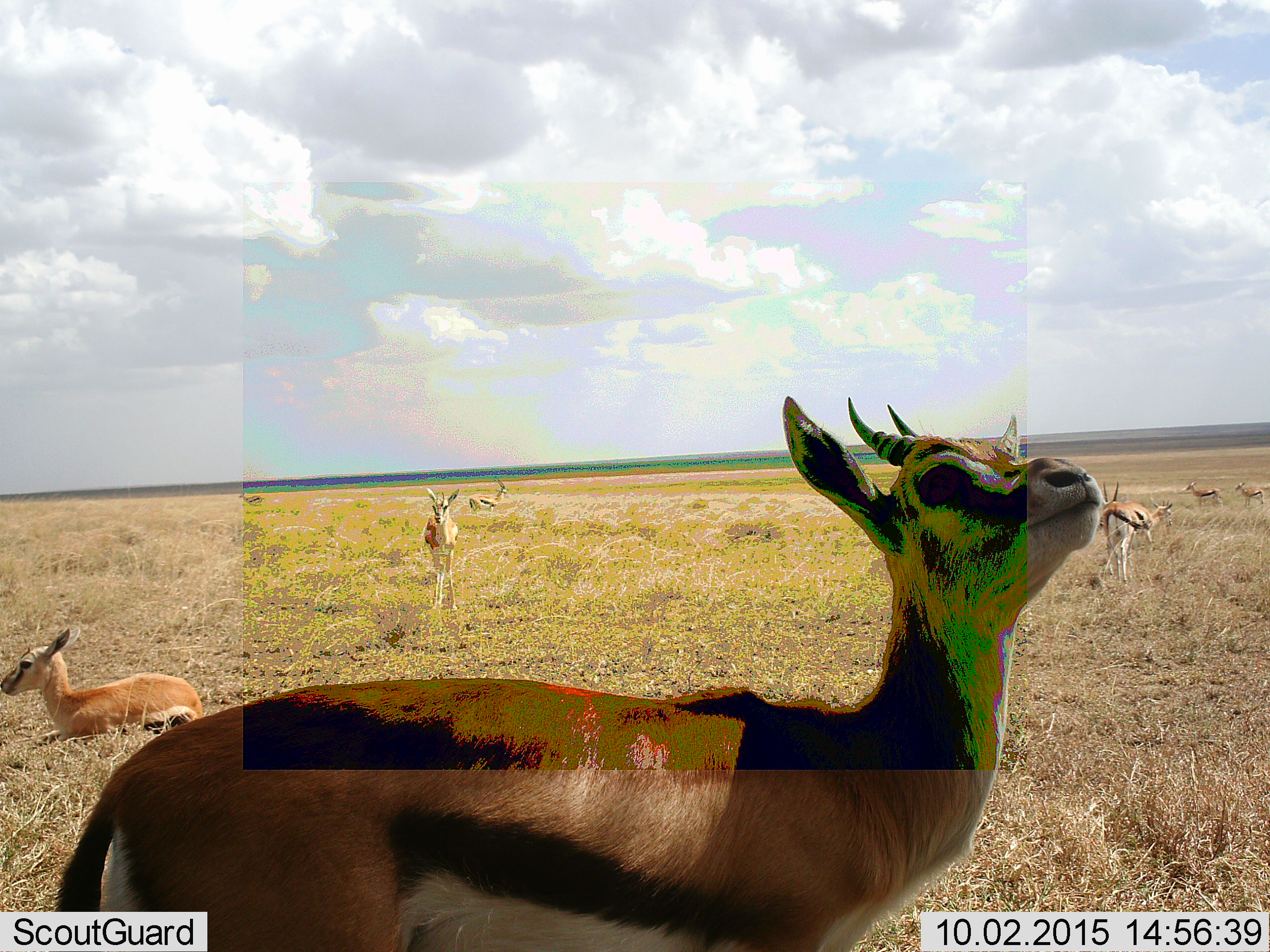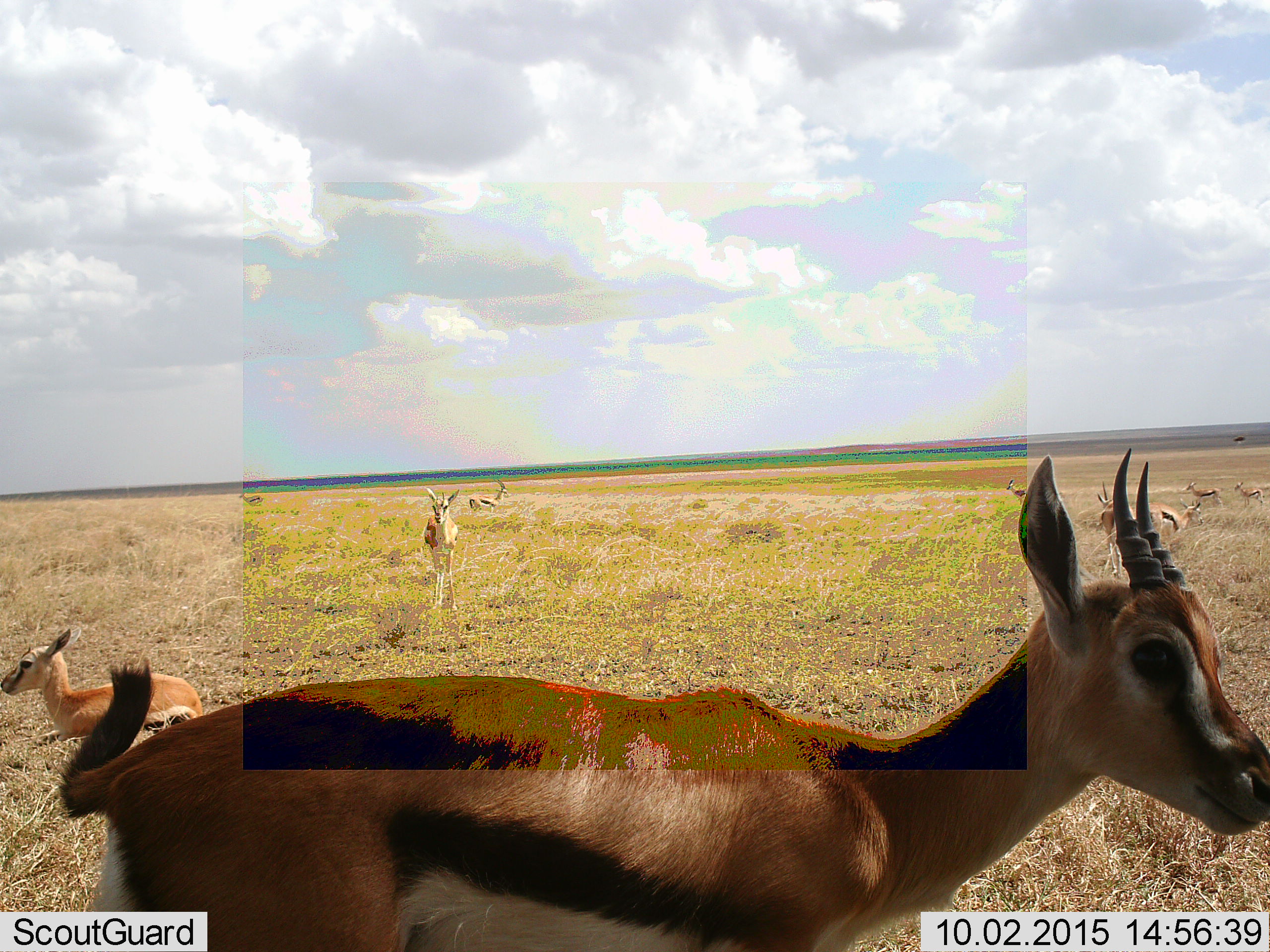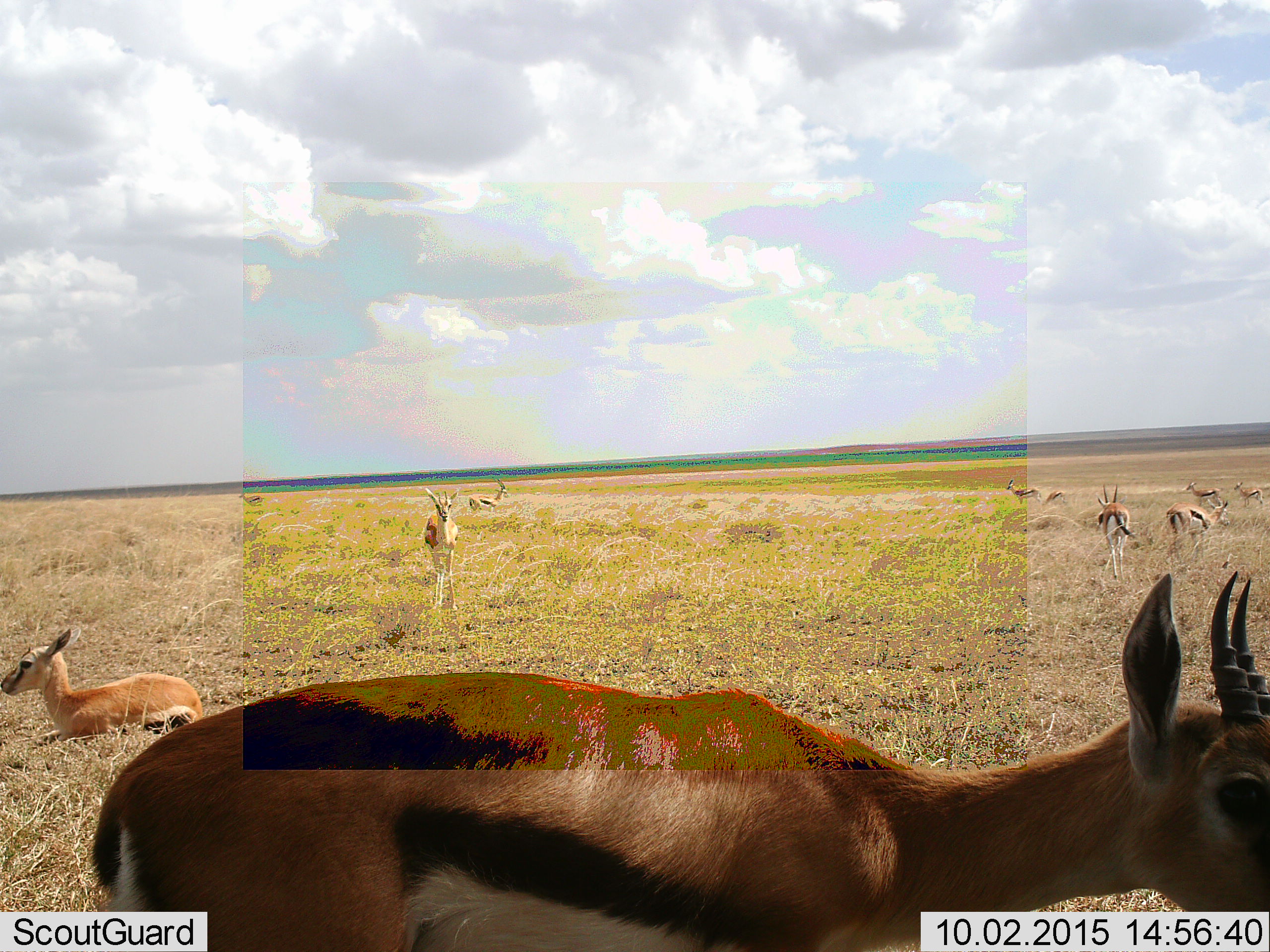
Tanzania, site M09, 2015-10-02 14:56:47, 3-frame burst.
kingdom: Animalia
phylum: Chordata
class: Mammalia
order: Artiodactyla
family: Bovidae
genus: Eudorcas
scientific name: Eudorcas thomsonii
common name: thomson's gazelle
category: gazellethomsons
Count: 10.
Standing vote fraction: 100%.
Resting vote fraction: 86%.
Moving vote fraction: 43%.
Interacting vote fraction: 14%.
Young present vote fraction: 57%.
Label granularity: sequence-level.